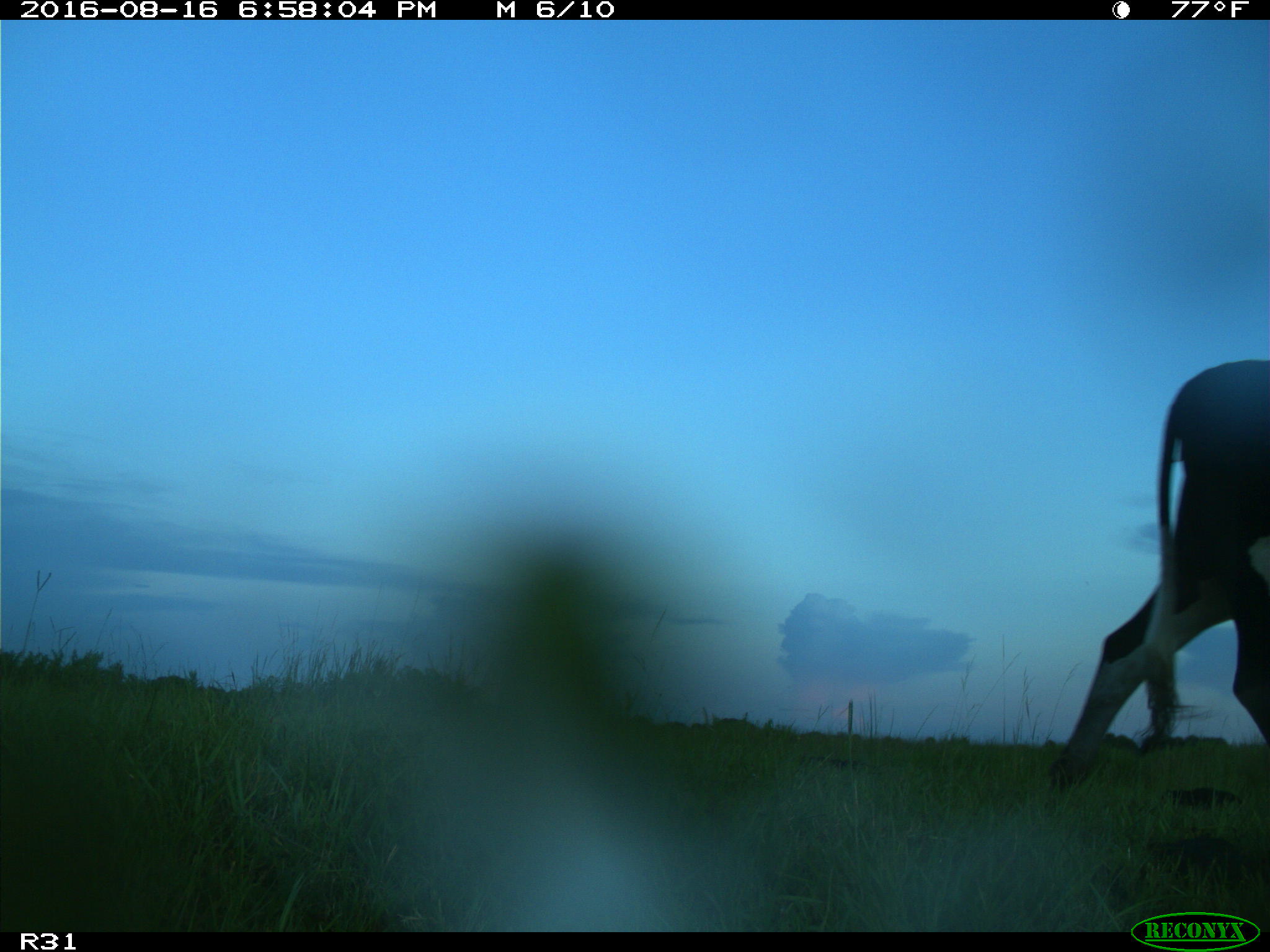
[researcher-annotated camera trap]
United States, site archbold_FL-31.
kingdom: Animalia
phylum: Chordata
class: Mammalia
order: Artiodactyla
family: Bovidae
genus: Bos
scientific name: Bos taurus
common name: domestic cow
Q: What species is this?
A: Bos taurus (domestic cow).